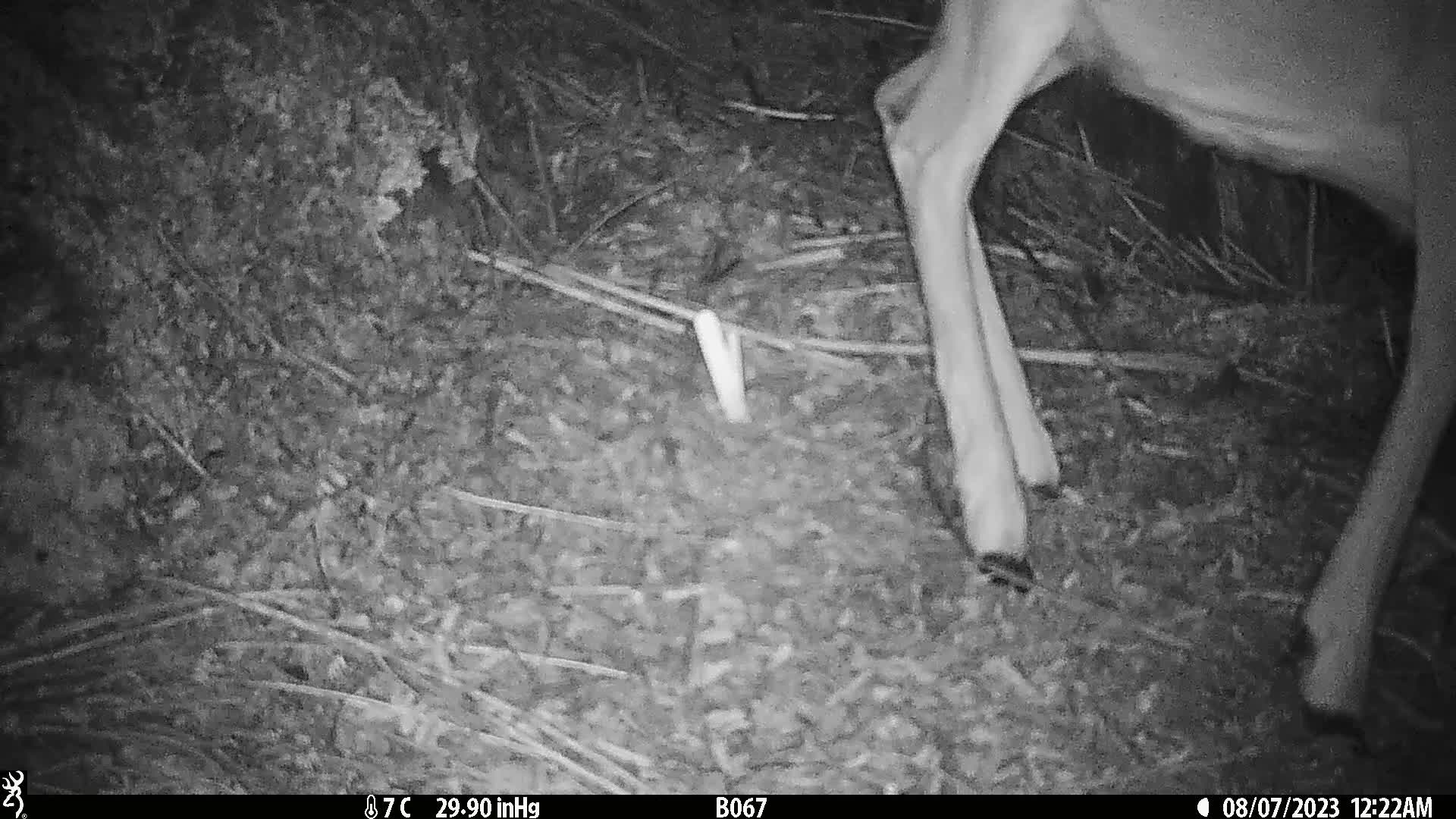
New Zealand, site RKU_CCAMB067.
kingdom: Animalia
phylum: Chordata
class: Mammalia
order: Artiodactyla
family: Cervidae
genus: Odocoileus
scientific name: Odocoileus virginianus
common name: white-tailed deer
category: white tailed deer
White tailed deer (white-tailed deer) (Odocoileus virginianus).